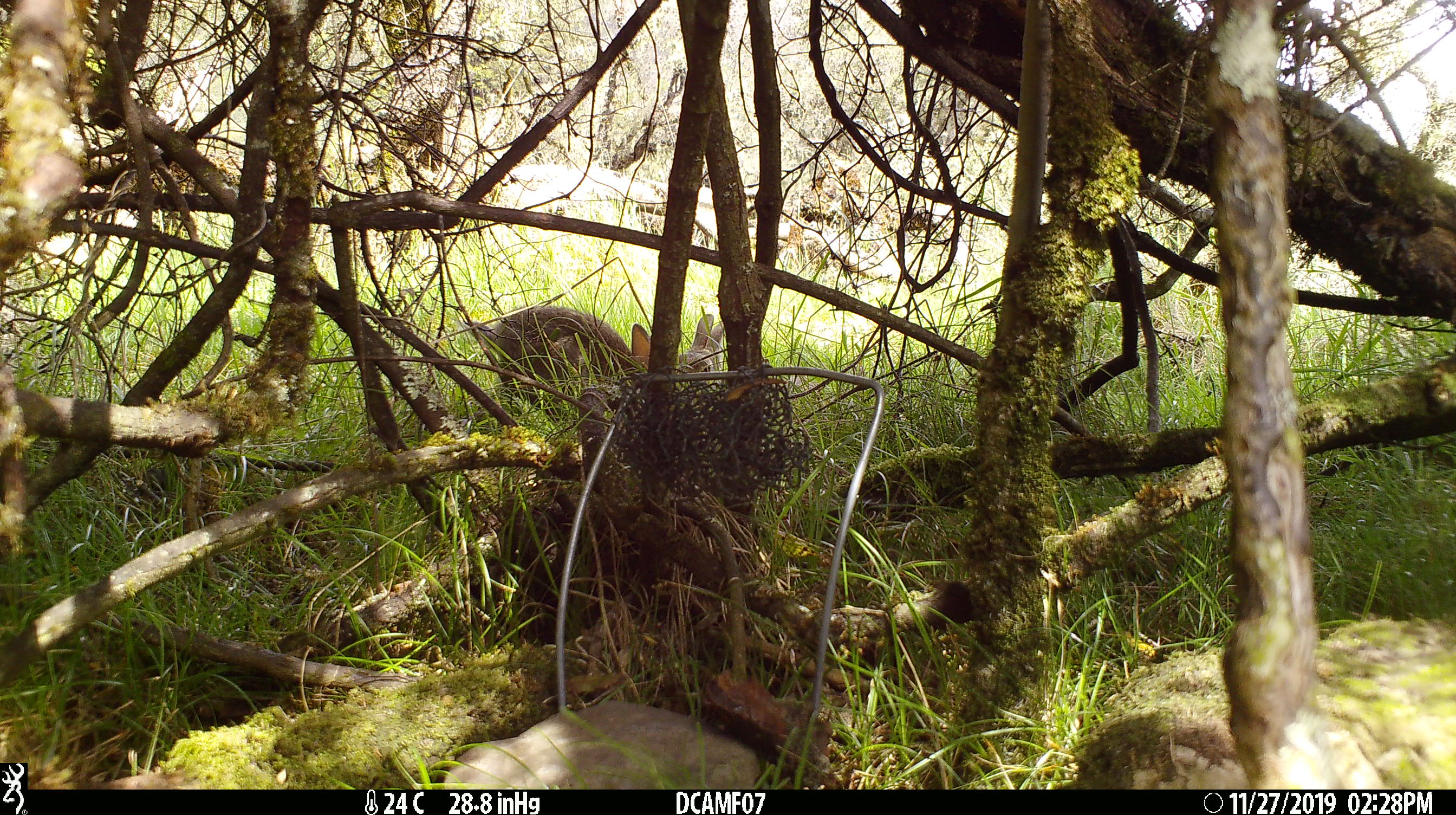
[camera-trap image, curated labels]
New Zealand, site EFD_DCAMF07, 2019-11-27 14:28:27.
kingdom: Animalia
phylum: Chordata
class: Mammalia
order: Lagomorpha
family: Leporidae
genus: Oryctolagus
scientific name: Oryctolagus cuniculus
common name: european rabbit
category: rabbit